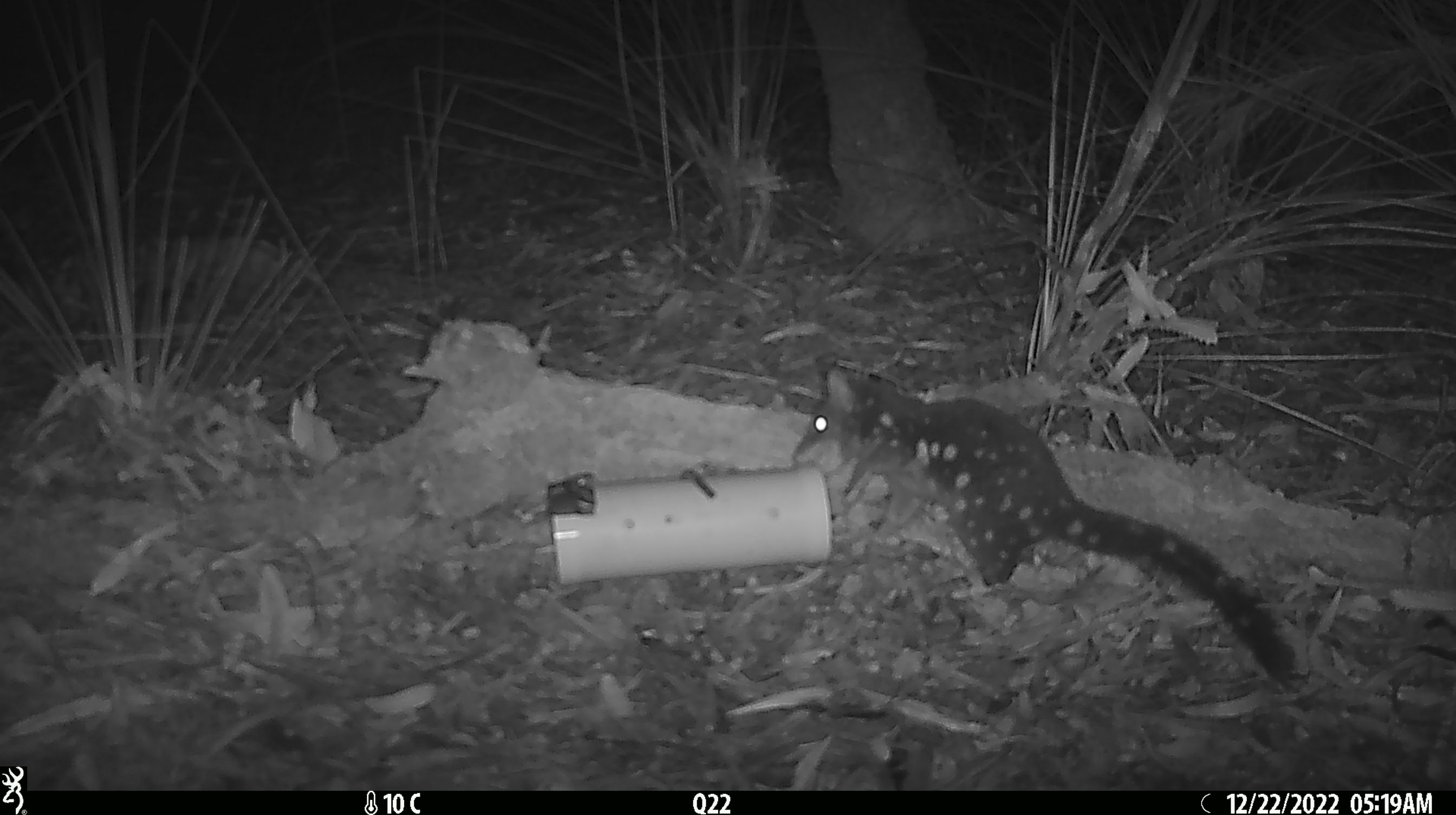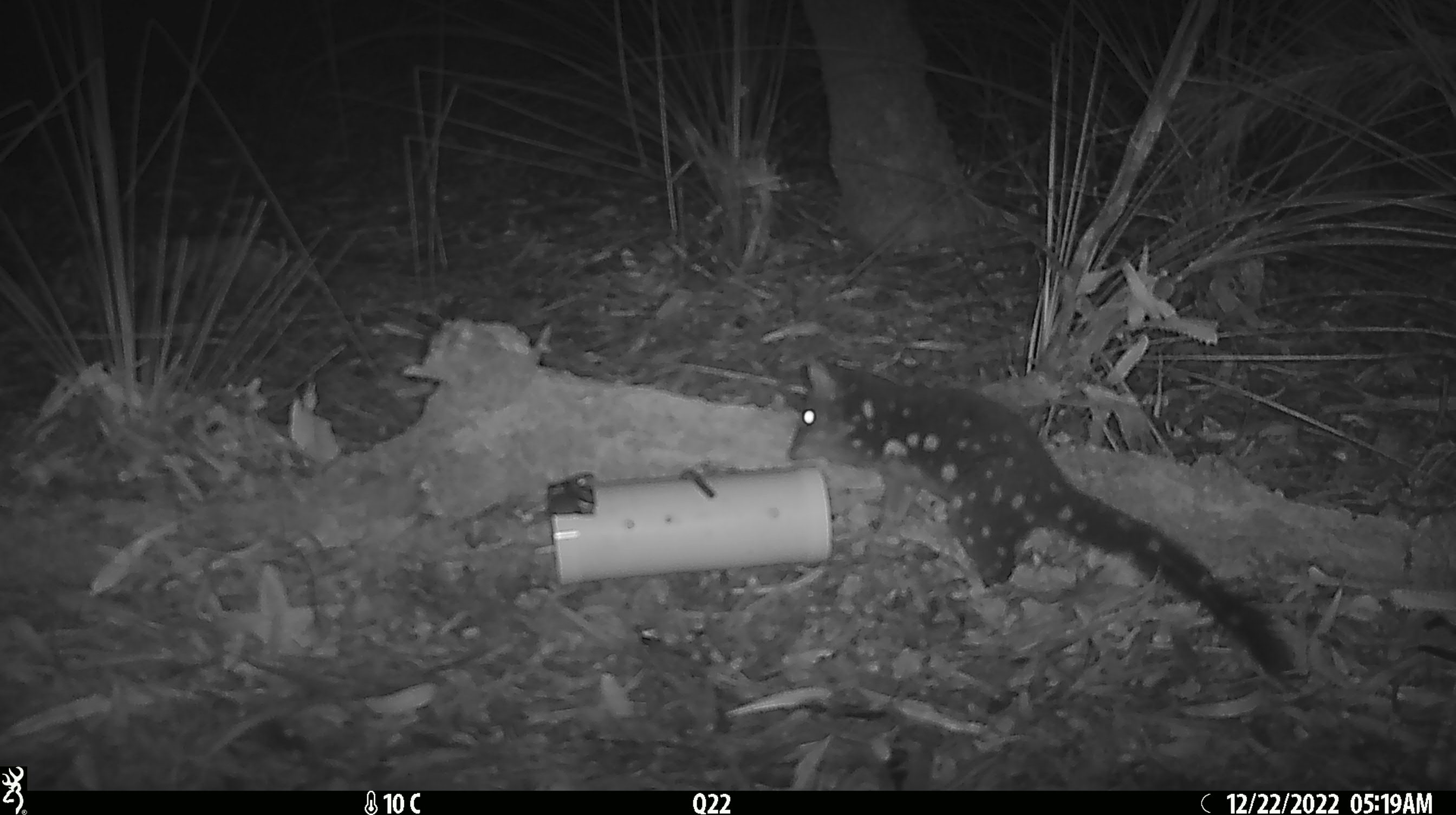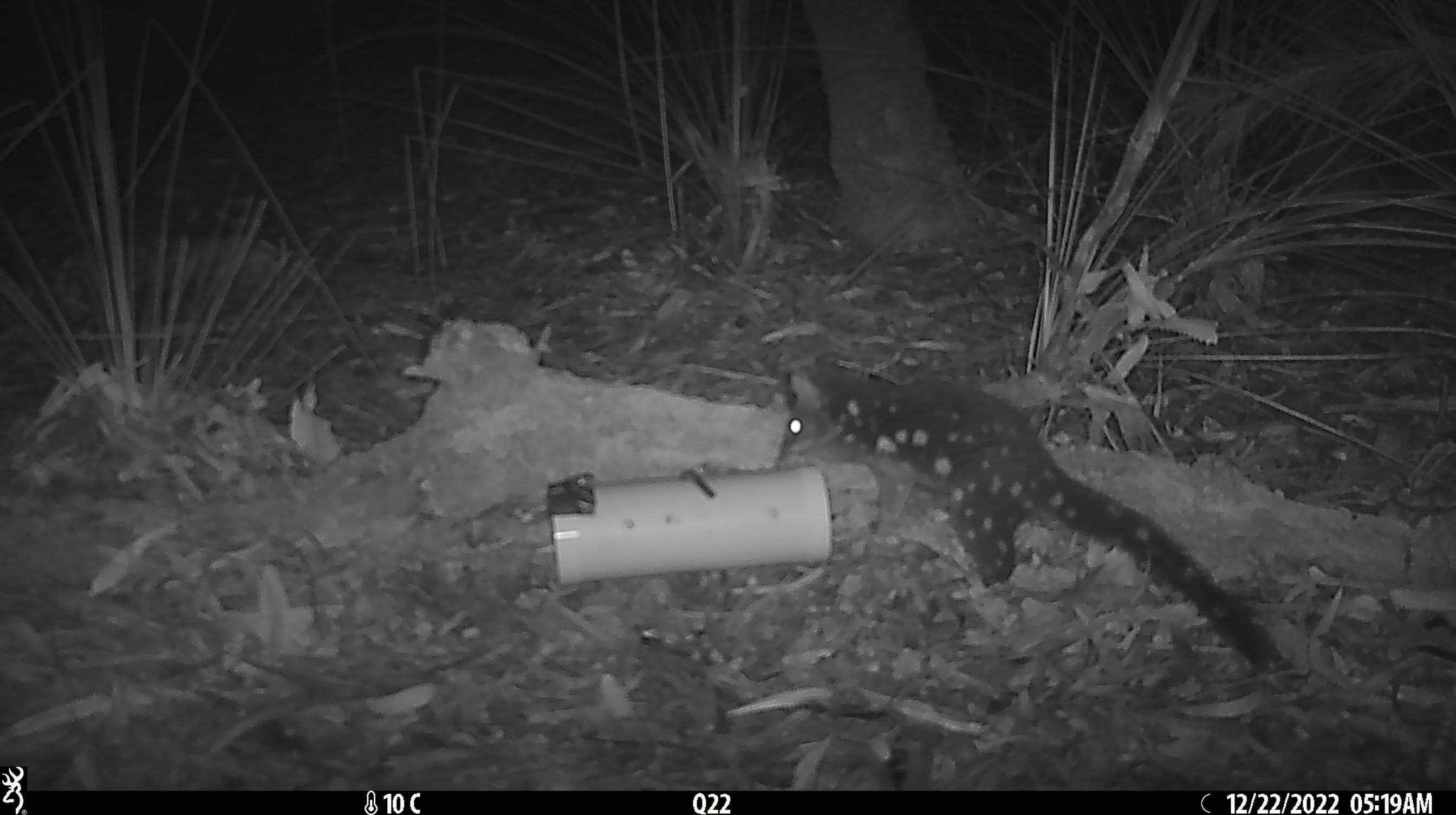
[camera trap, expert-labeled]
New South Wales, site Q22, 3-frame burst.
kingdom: Animalia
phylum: Chordata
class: Mammalia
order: Dasyuromorphia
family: Dasyuridae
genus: Dasyurus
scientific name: Dasyurus maculatus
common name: spotted-tailed quoll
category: quoll